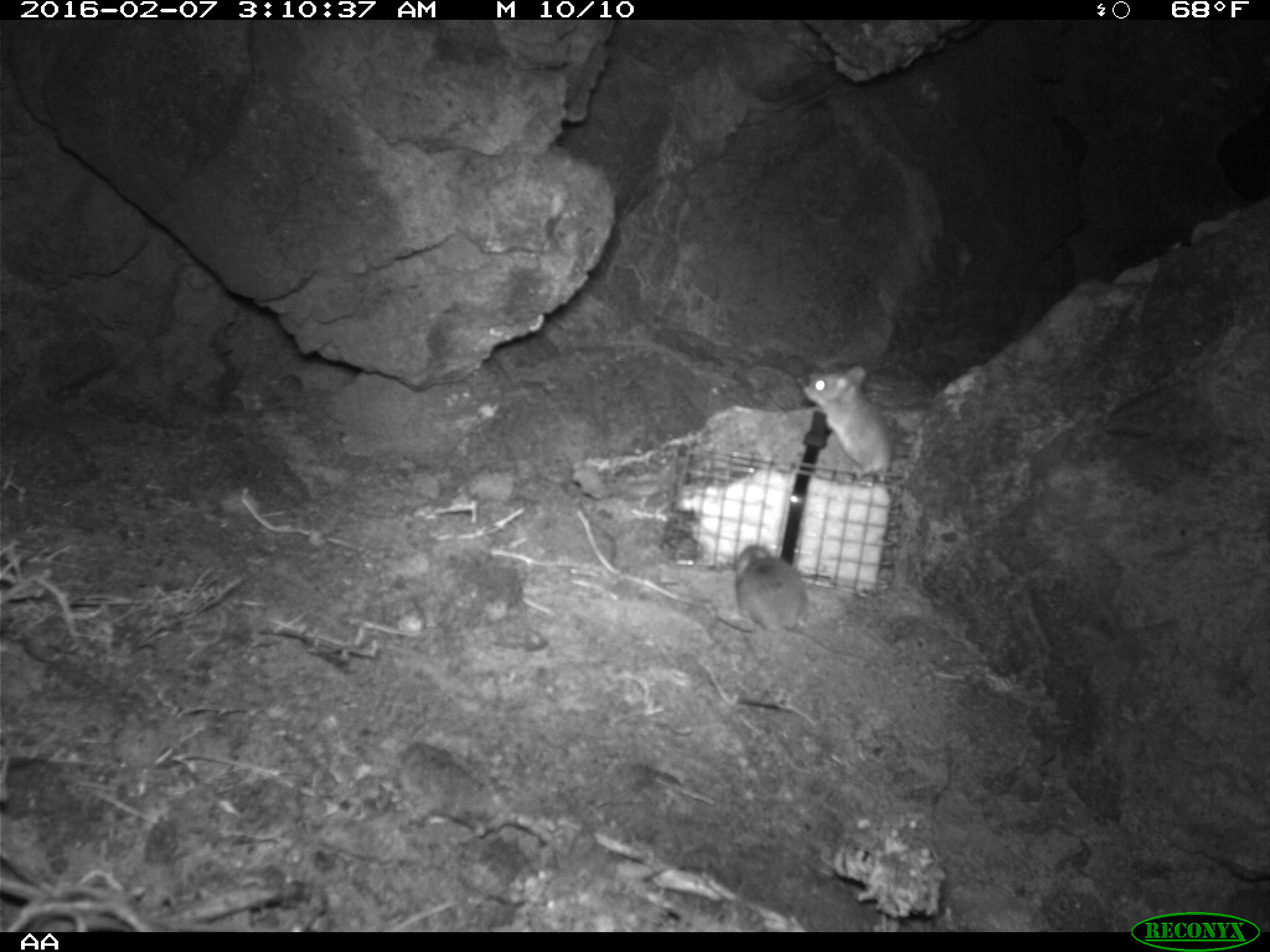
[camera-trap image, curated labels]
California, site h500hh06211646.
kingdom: Animalia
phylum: Chordata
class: Mammalia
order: Rodentia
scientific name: Rodentia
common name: rodent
Rodent (Rodentia).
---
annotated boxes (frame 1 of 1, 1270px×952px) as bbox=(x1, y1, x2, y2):
rodent: bbox=(717, 544, 876, 666); bbox=(794, 364, 894, 483)